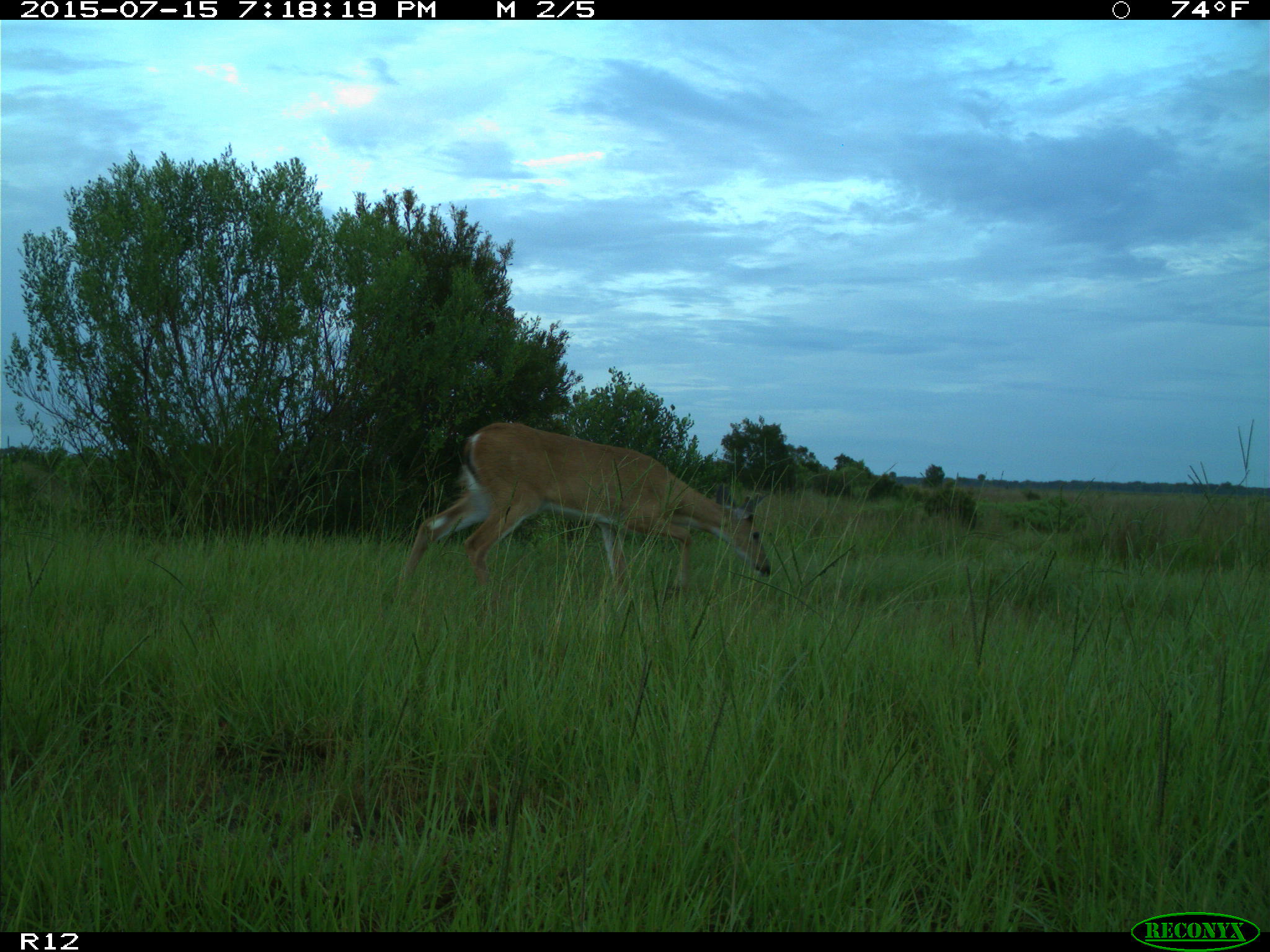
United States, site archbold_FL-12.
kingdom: Animalia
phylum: Chordata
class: Mammalia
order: Artiodactyla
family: Cervidae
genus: Odocoileus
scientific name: Odocoileus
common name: deer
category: unidentified deer